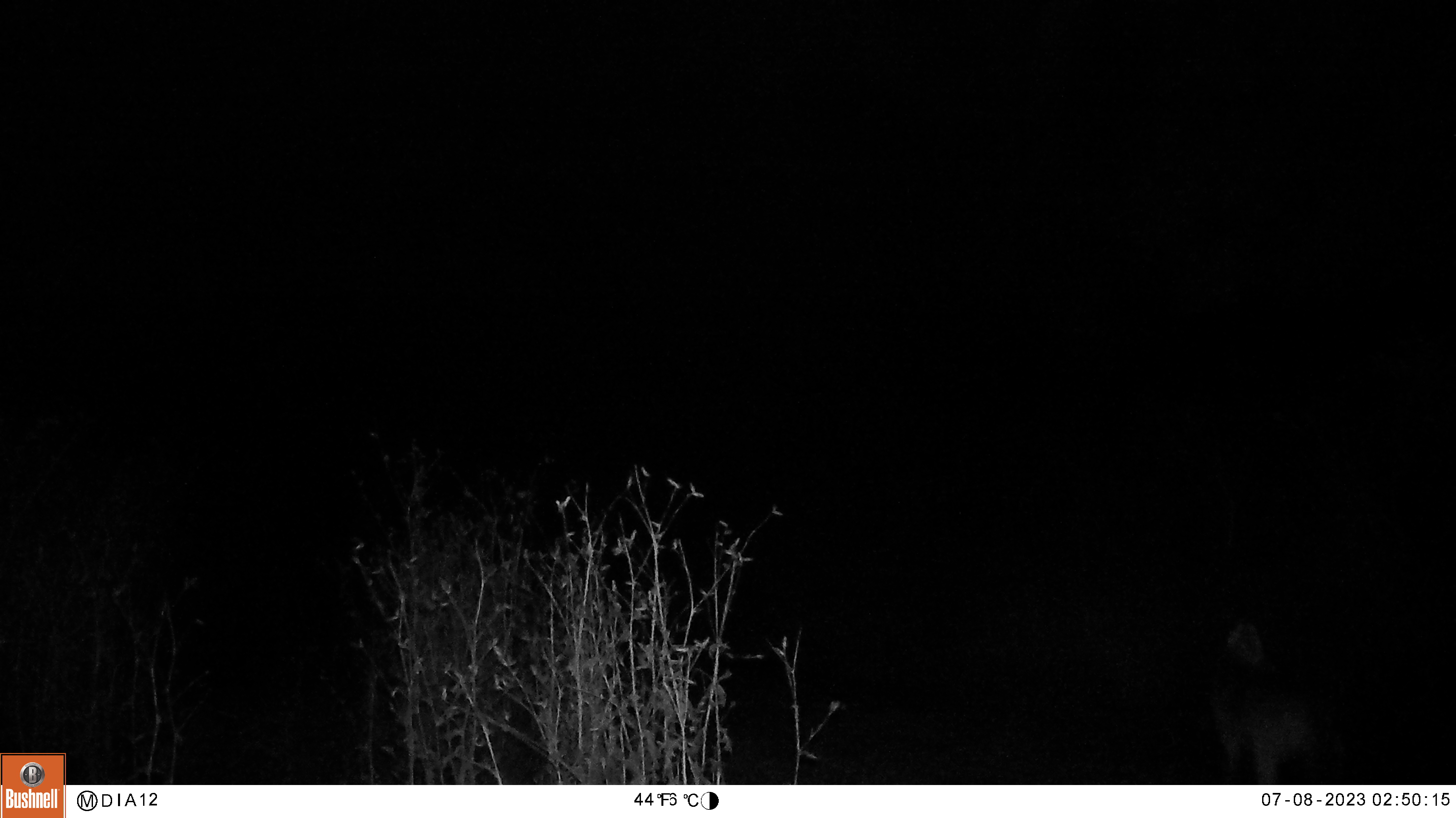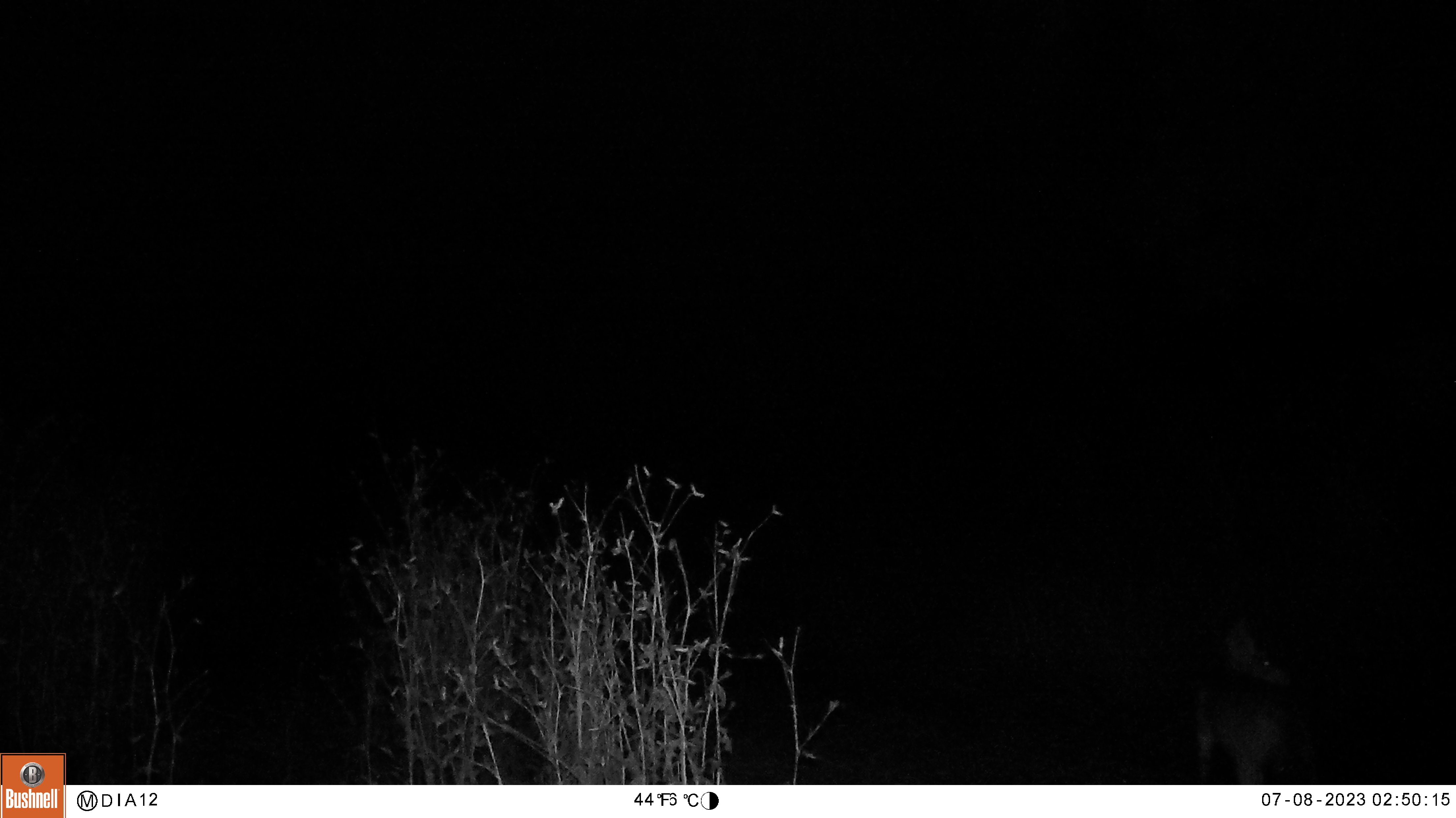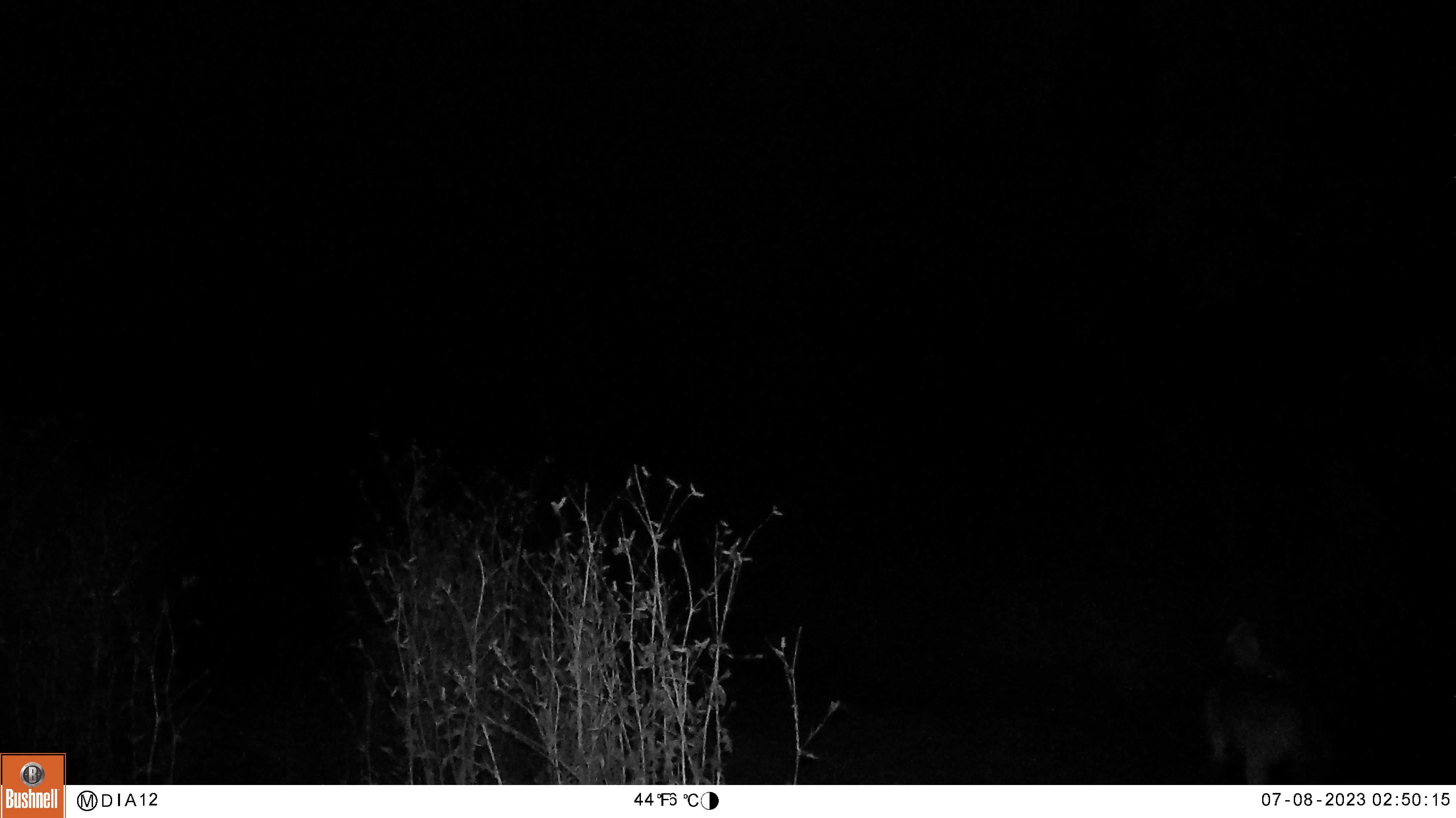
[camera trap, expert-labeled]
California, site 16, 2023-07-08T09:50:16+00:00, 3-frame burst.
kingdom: Animalia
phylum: Chordata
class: Mammalia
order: Carnivora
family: Canidae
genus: Canis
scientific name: Canis latrans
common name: coyote